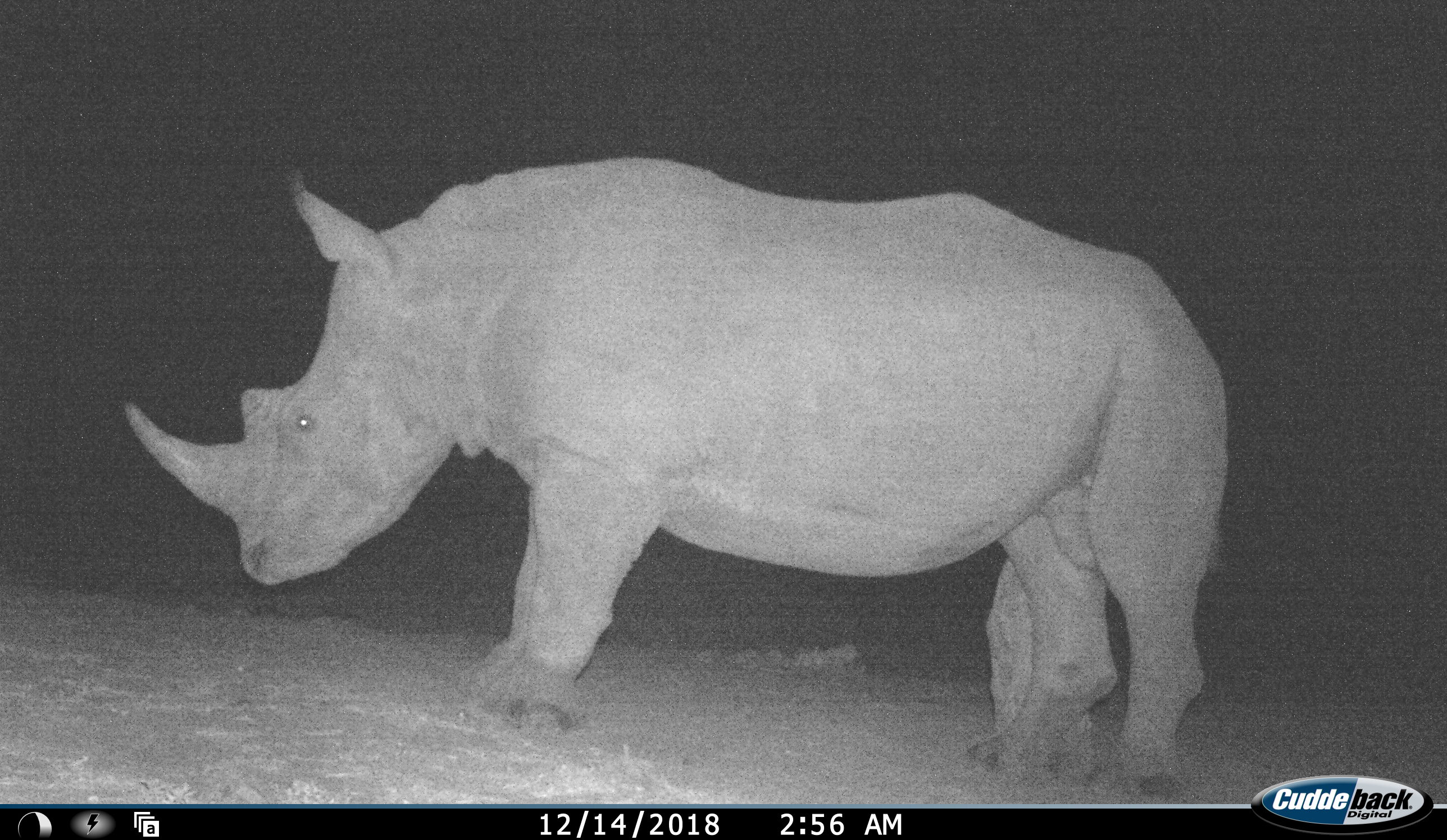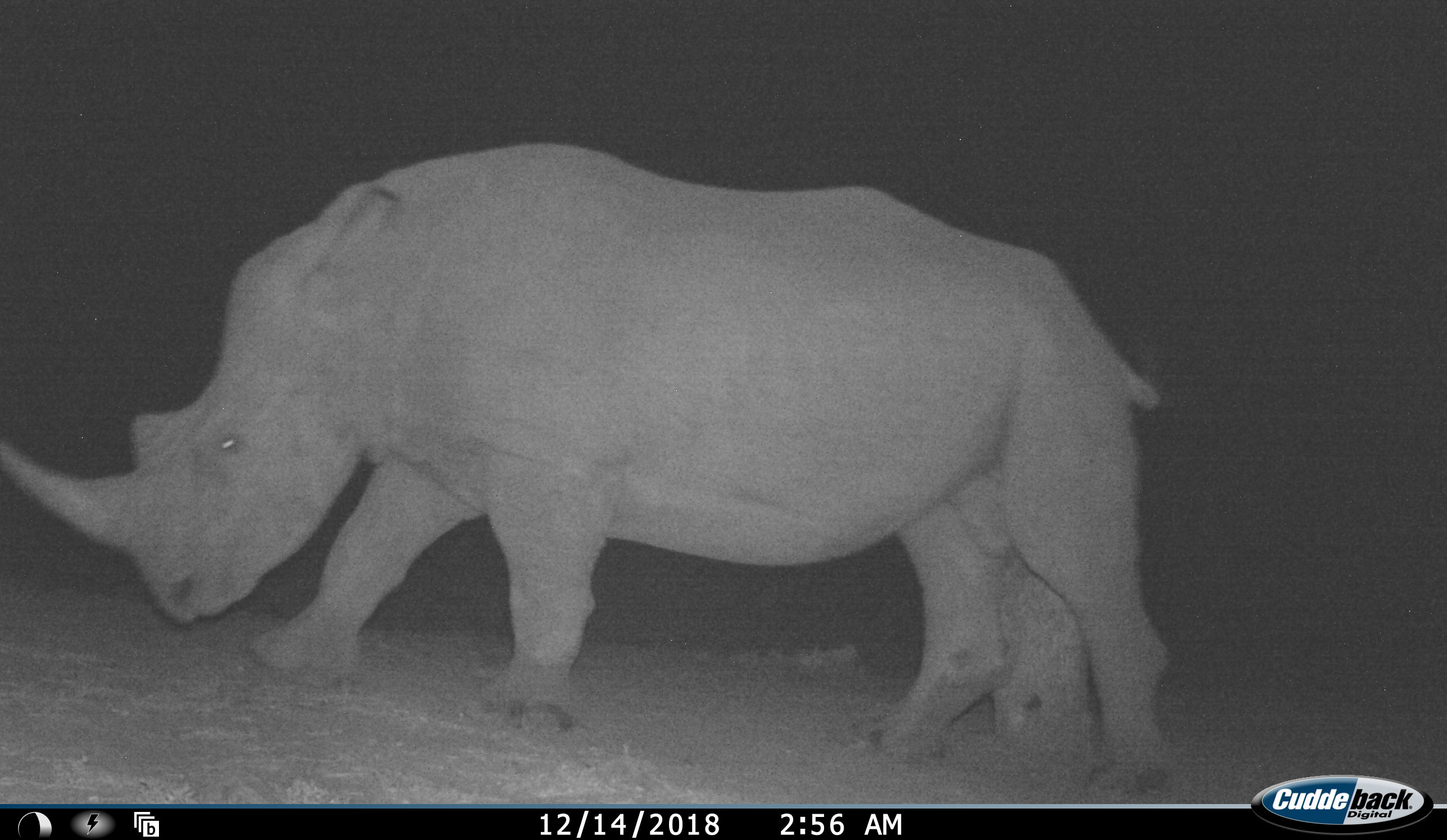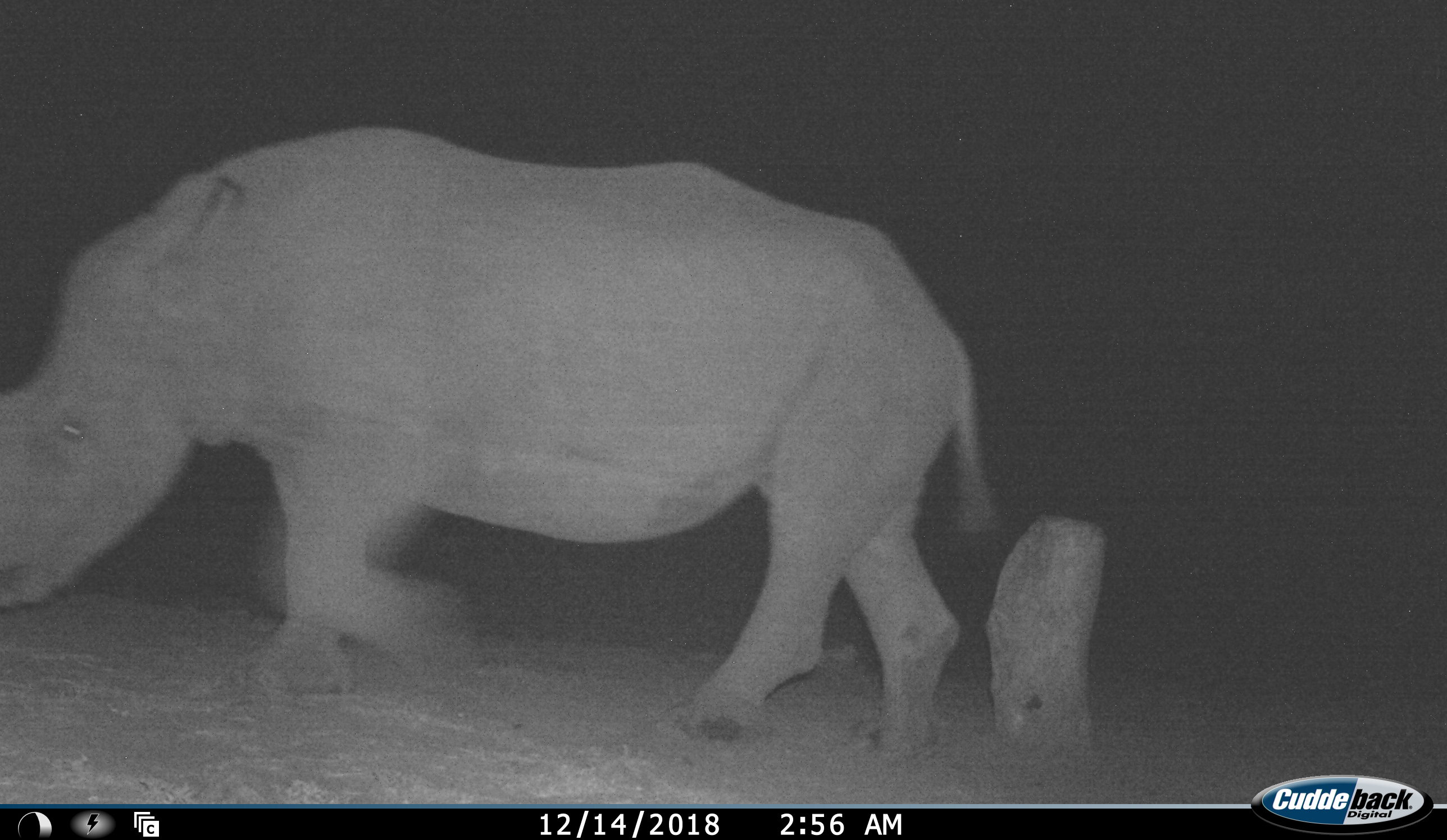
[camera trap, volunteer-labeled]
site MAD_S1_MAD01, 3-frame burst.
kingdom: Animalia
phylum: Chordata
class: Mammalia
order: Perissodactyla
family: Rhinocerotidae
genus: Ceratotherium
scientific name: Ceratotherium simum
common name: white rhinoceros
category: rhinoceroswhite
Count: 1.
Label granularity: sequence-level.